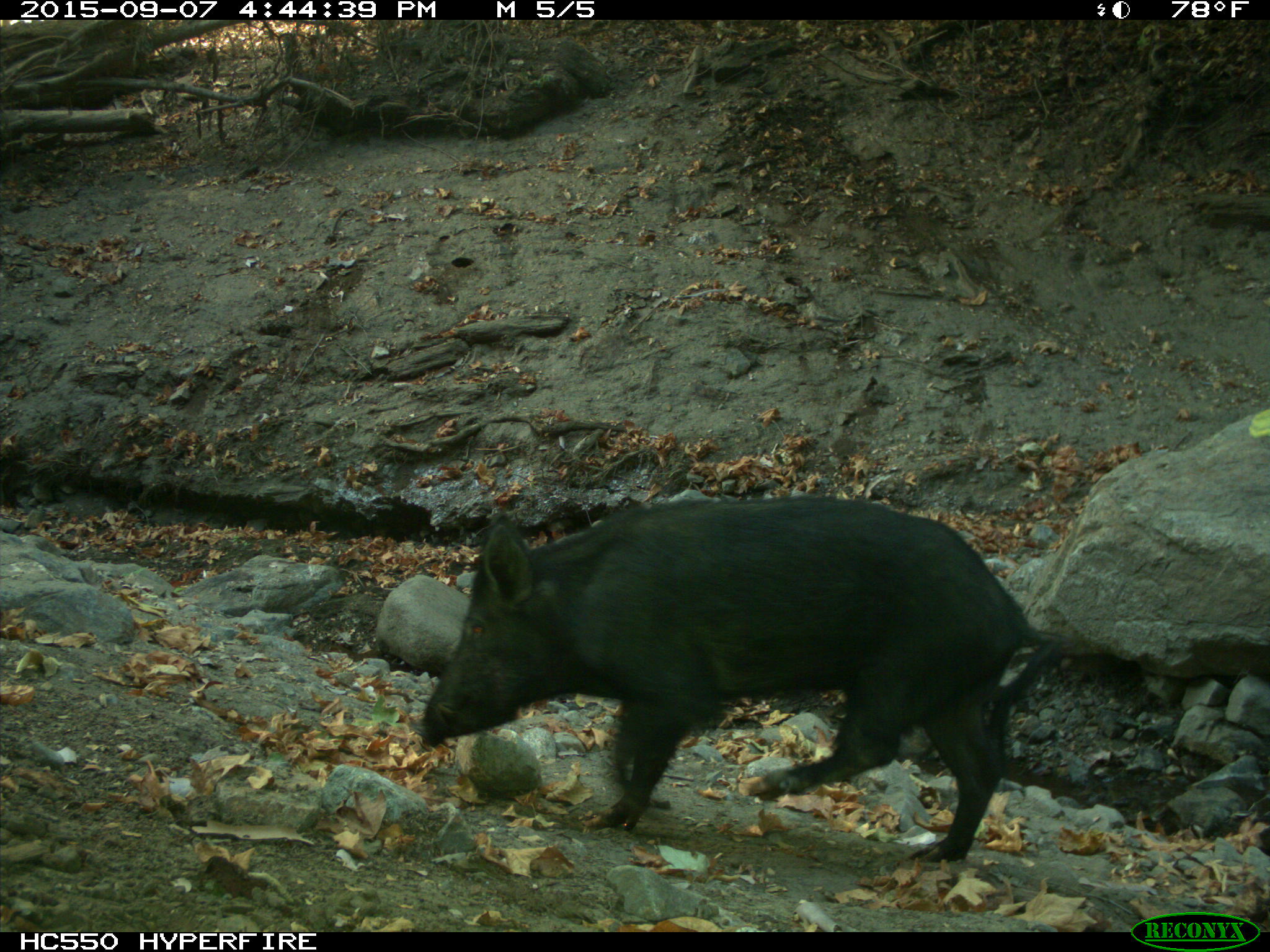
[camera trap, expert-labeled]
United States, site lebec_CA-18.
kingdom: Animalia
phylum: Chordata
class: Mammalia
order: Artiodactyla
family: Suidae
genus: Sus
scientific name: Sus scrofa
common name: wild boar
Sus scrofa (wild boar).